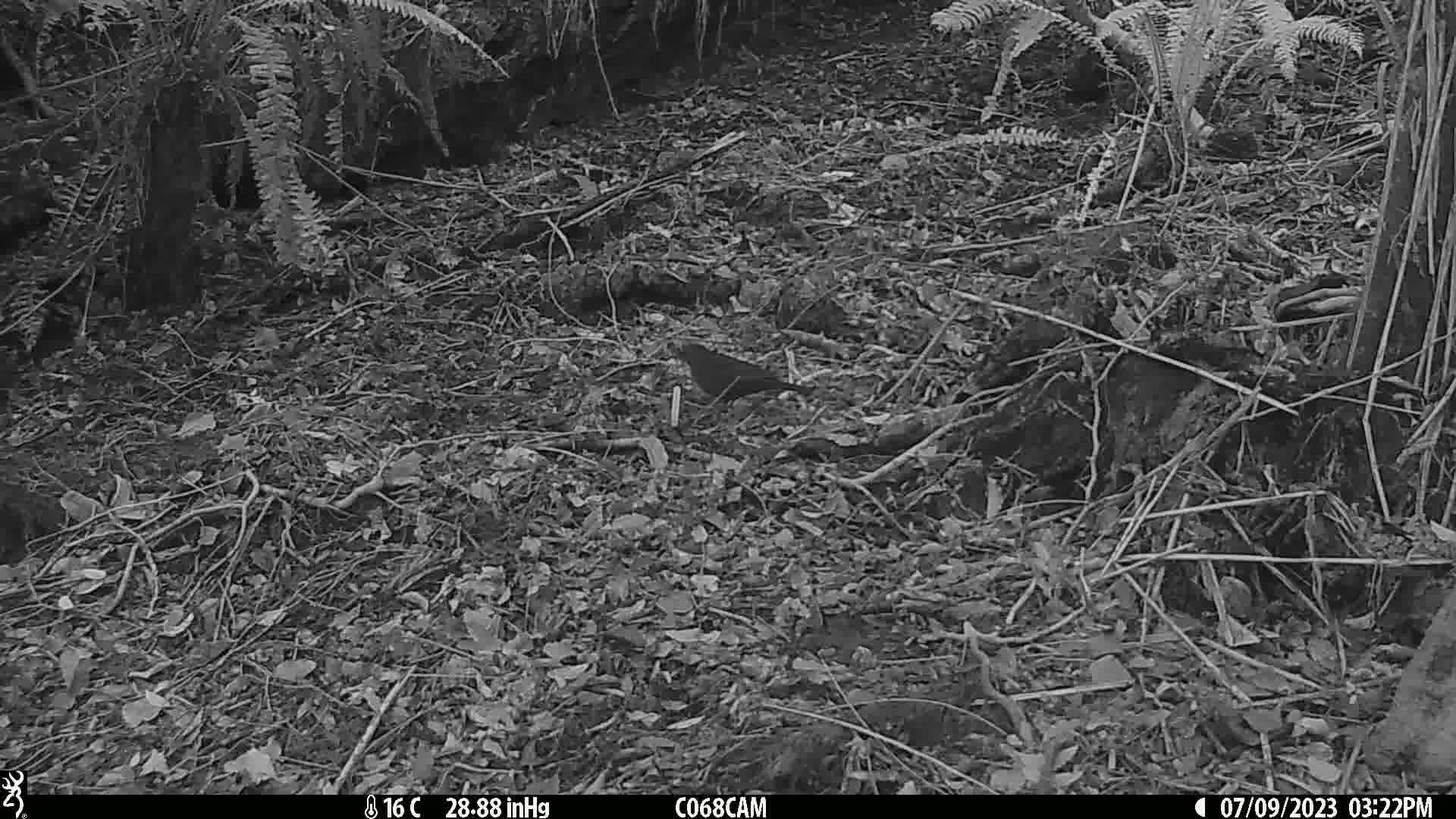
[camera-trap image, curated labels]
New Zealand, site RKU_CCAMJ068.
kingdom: Animalia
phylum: Chordata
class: Aves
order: Passeriformes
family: Turdidae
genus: Turdus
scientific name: Turdus merula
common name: eurasian blackbird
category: blackbird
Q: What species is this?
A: Blackbird (eurasian blackbird) (Turdus merula).